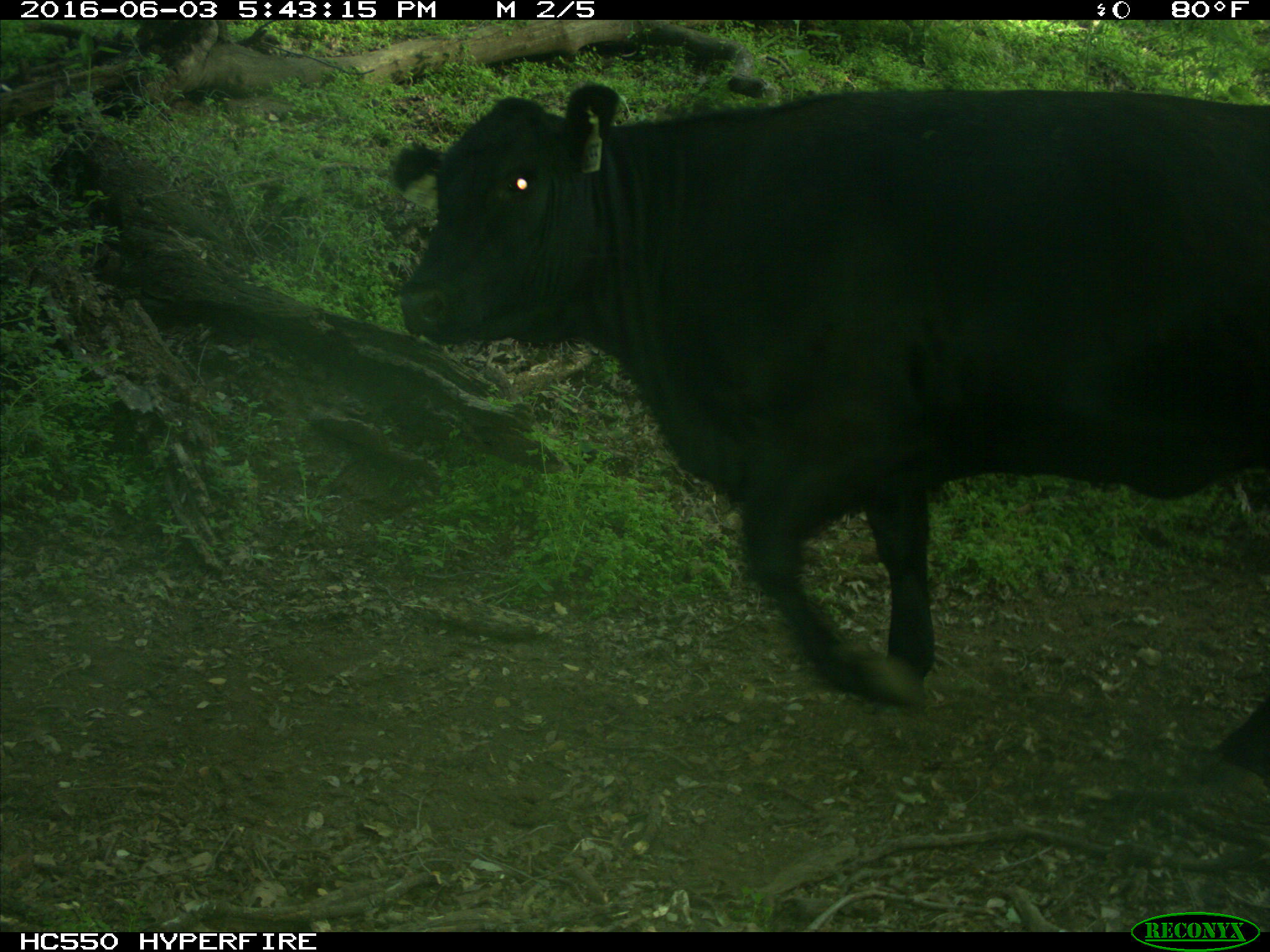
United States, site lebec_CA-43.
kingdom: Animalia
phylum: Chordata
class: Mammalia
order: Artiodactyla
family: Bovidae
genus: Bos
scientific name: Bos taurus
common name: domestic cow